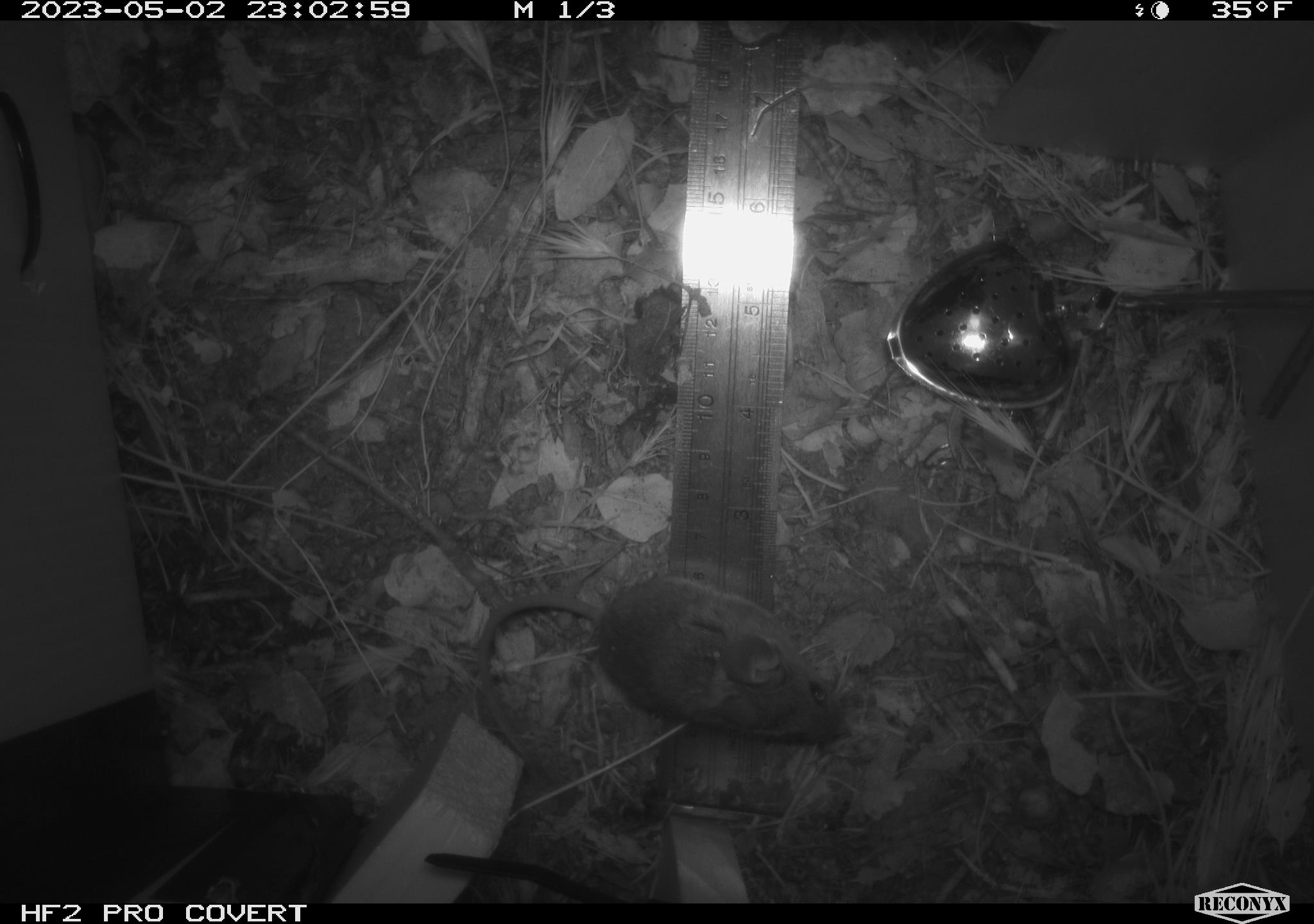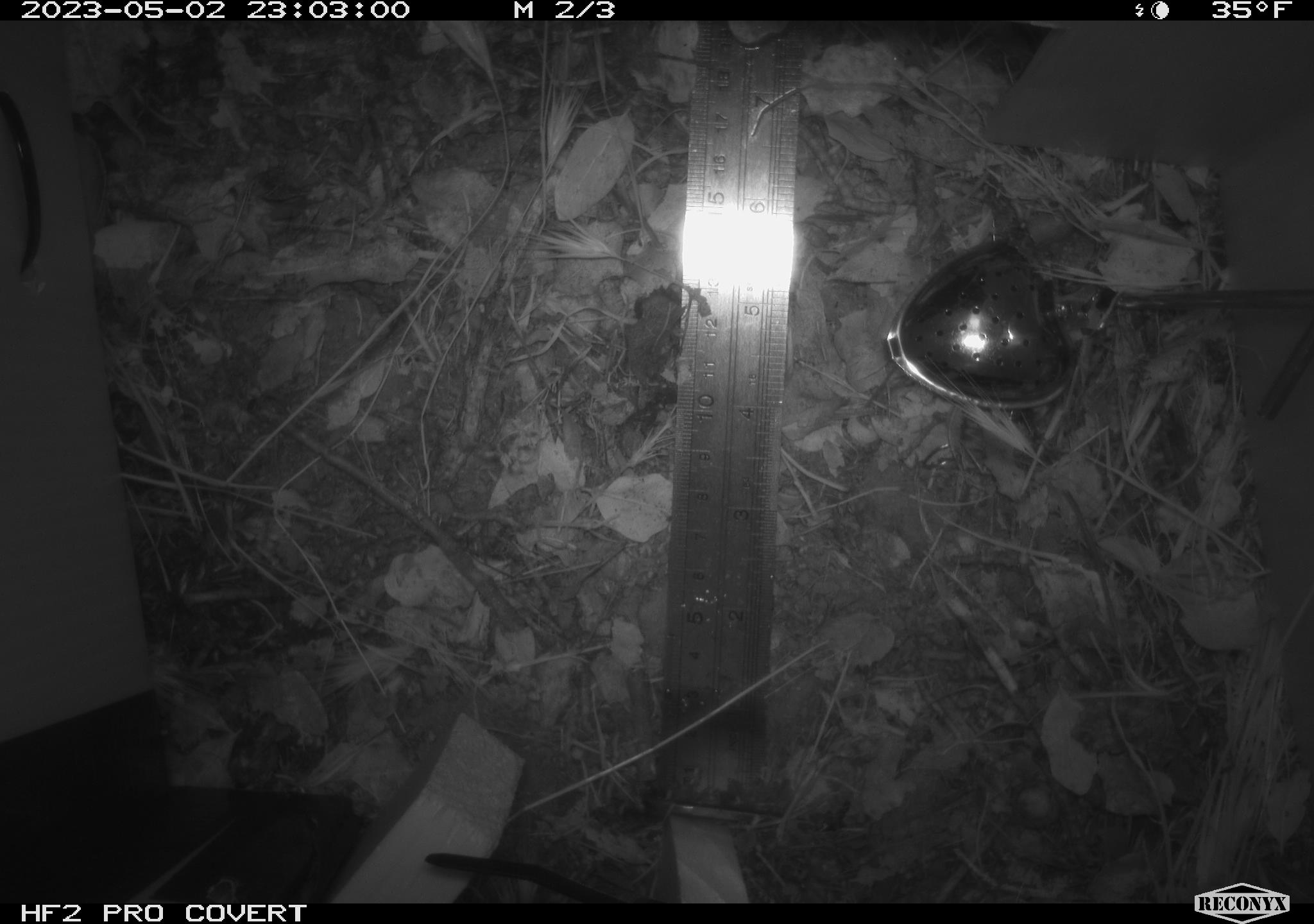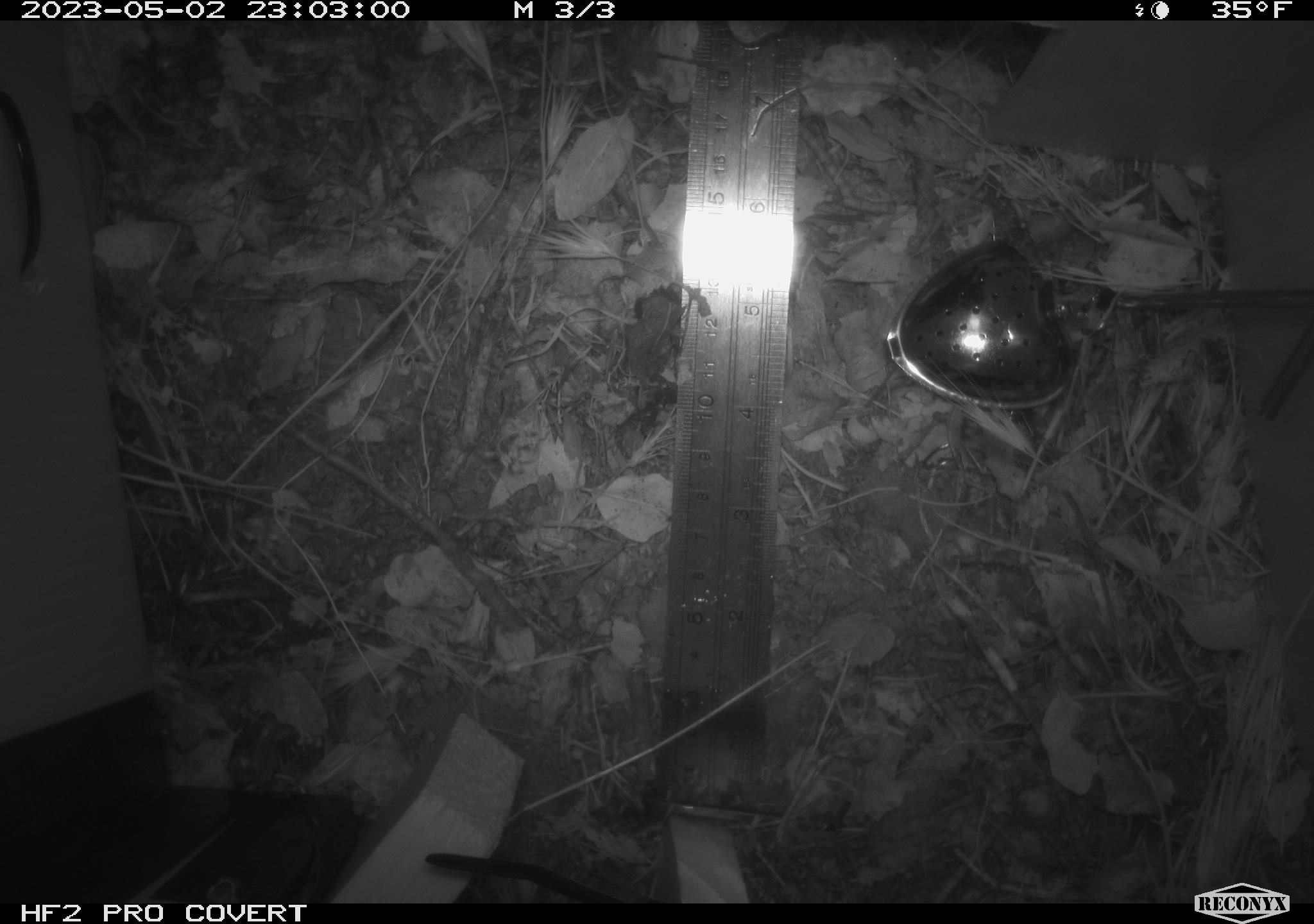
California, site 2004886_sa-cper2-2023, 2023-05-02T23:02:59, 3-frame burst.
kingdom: Animalia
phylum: Chordata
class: Mammalia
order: Rodentia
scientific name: Rodentia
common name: mouse species